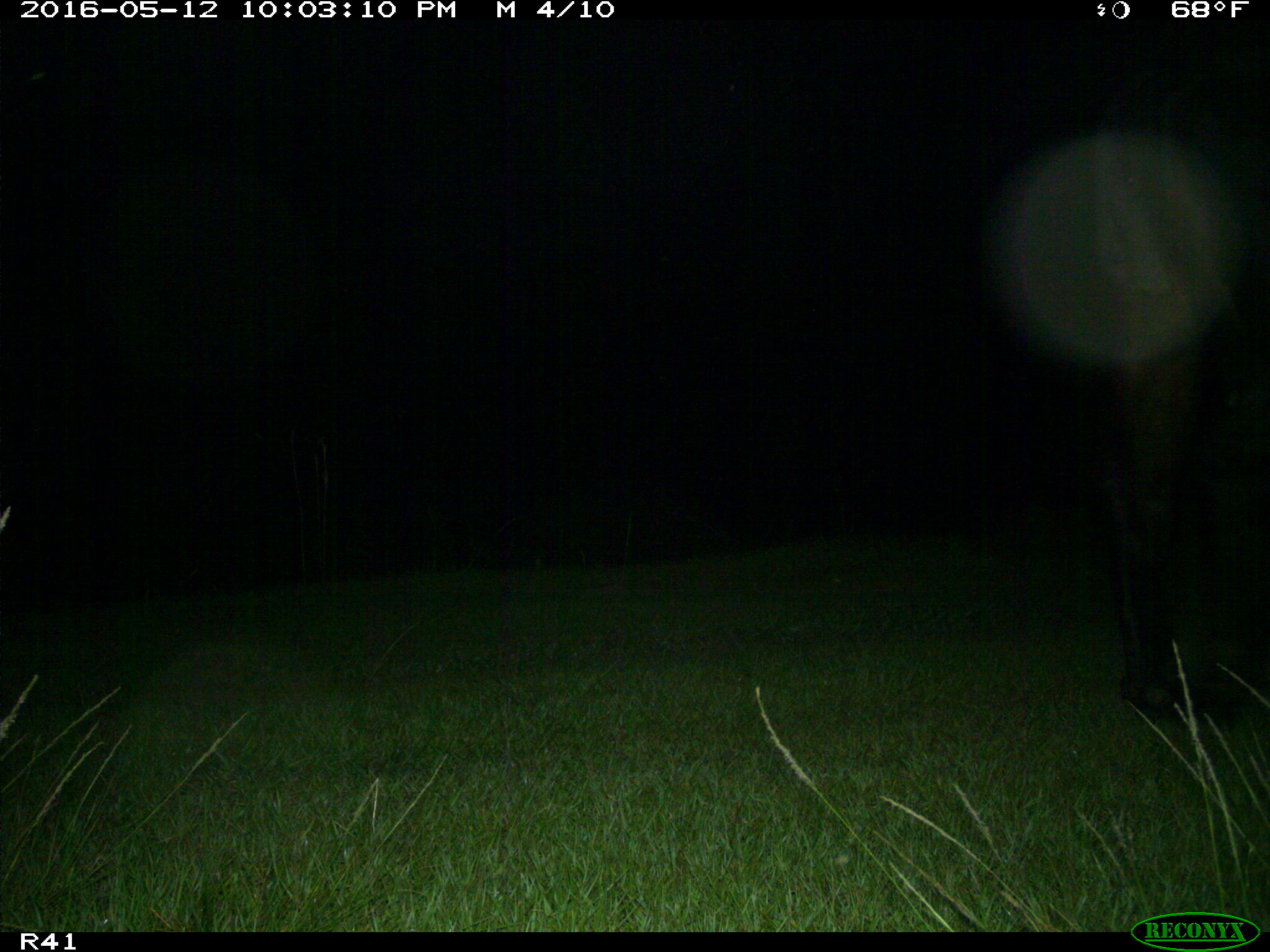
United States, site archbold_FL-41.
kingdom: Animalia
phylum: Chordata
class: Mammalia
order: Artiodactyla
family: Bovidae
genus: Bos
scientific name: Bos taurus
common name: domestic cow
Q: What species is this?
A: Bos taurus (domestic cow).